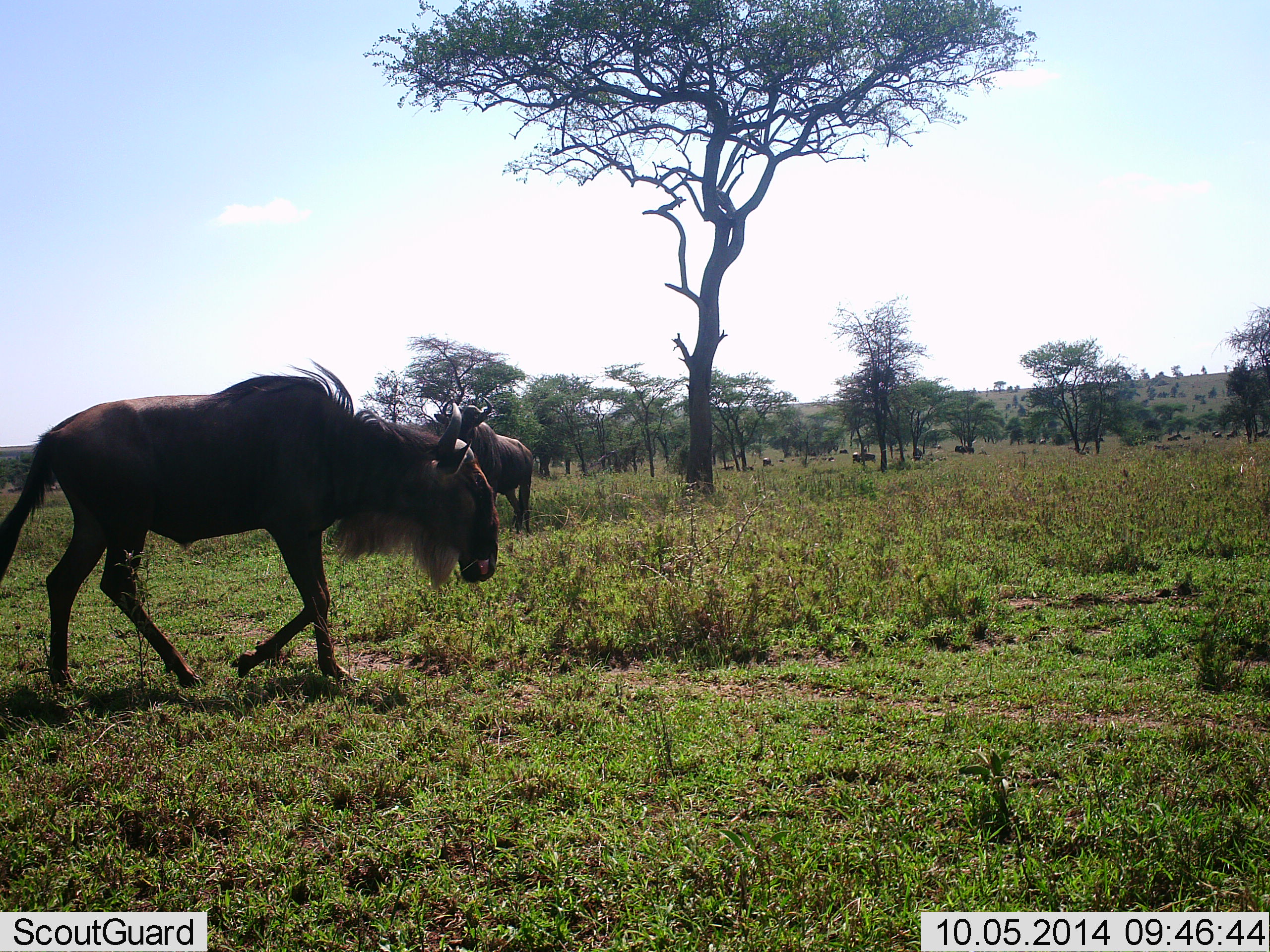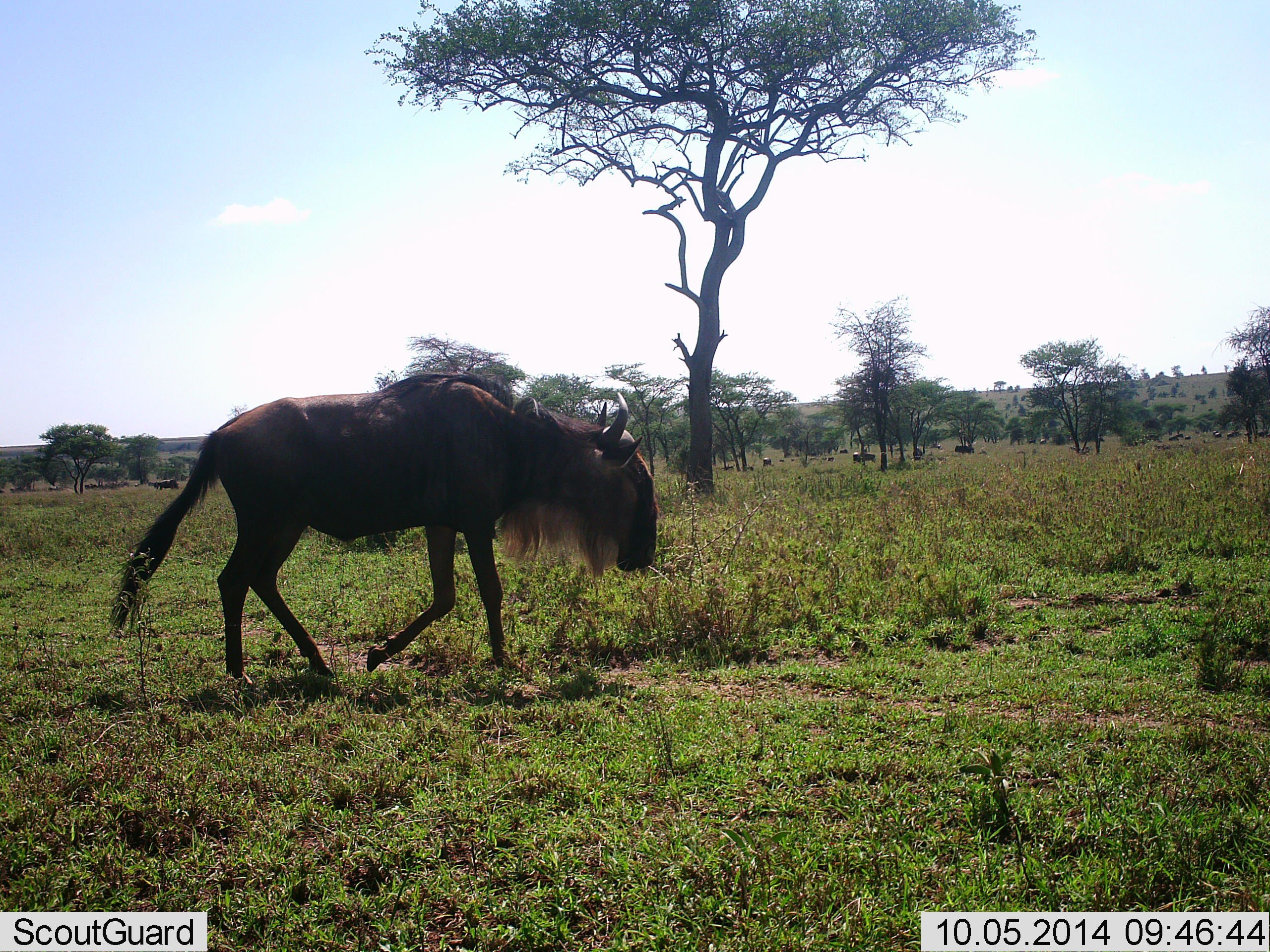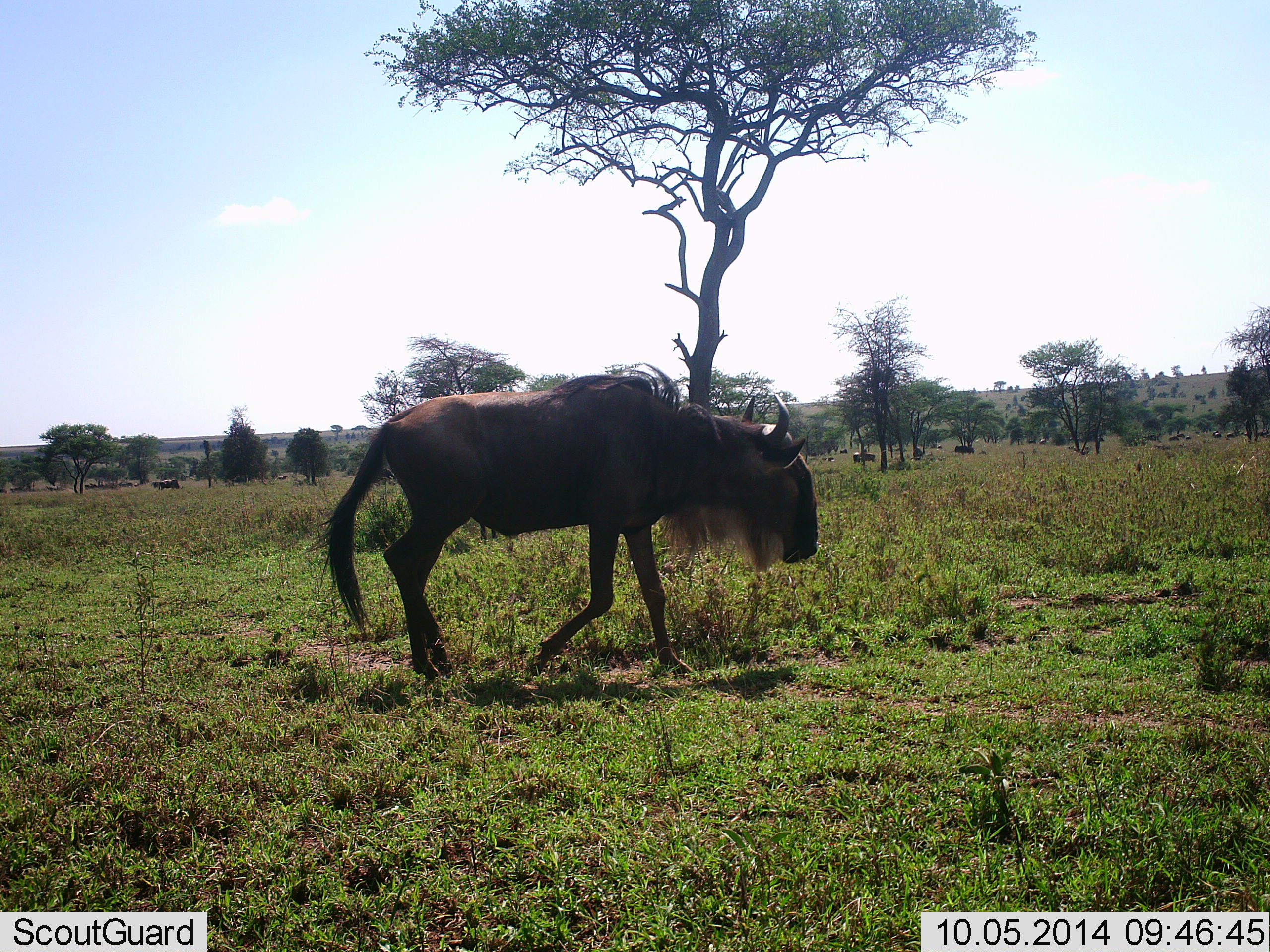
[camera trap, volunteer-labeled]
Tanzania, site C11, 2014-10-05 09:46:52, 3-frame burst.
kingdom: Animalia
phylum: Chordata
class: Mammalia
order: Artiodactyla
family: Bovidae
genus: Connochaetes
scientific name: Connochaetes taurinus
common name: blue wildebeest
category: wildebeest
Wildebeest (blue wildebeest) (Connochaetes taurinus), count 2. Behavior (volunteer vote fractions): standing 40%, resting 0%, moving 100%, interacting 0%. Young present (vote fraction): 0%. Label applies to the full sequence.